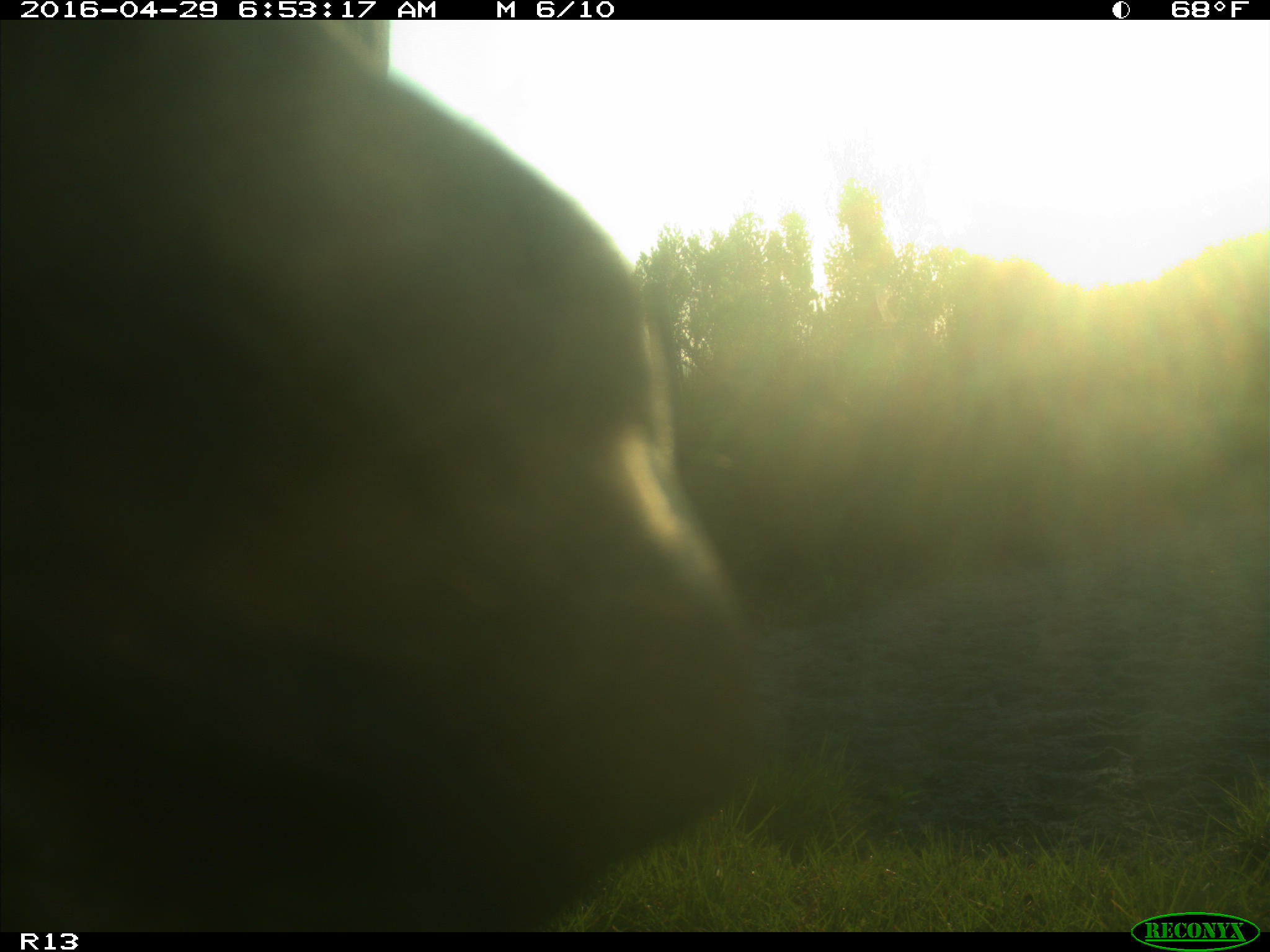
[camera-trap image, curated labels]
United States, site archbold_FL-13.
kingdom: Animalia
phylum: Chordata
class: Mammalia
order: Artiodactyla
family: Bovidae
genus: Bos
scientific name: Bos taurus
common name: domestic cow